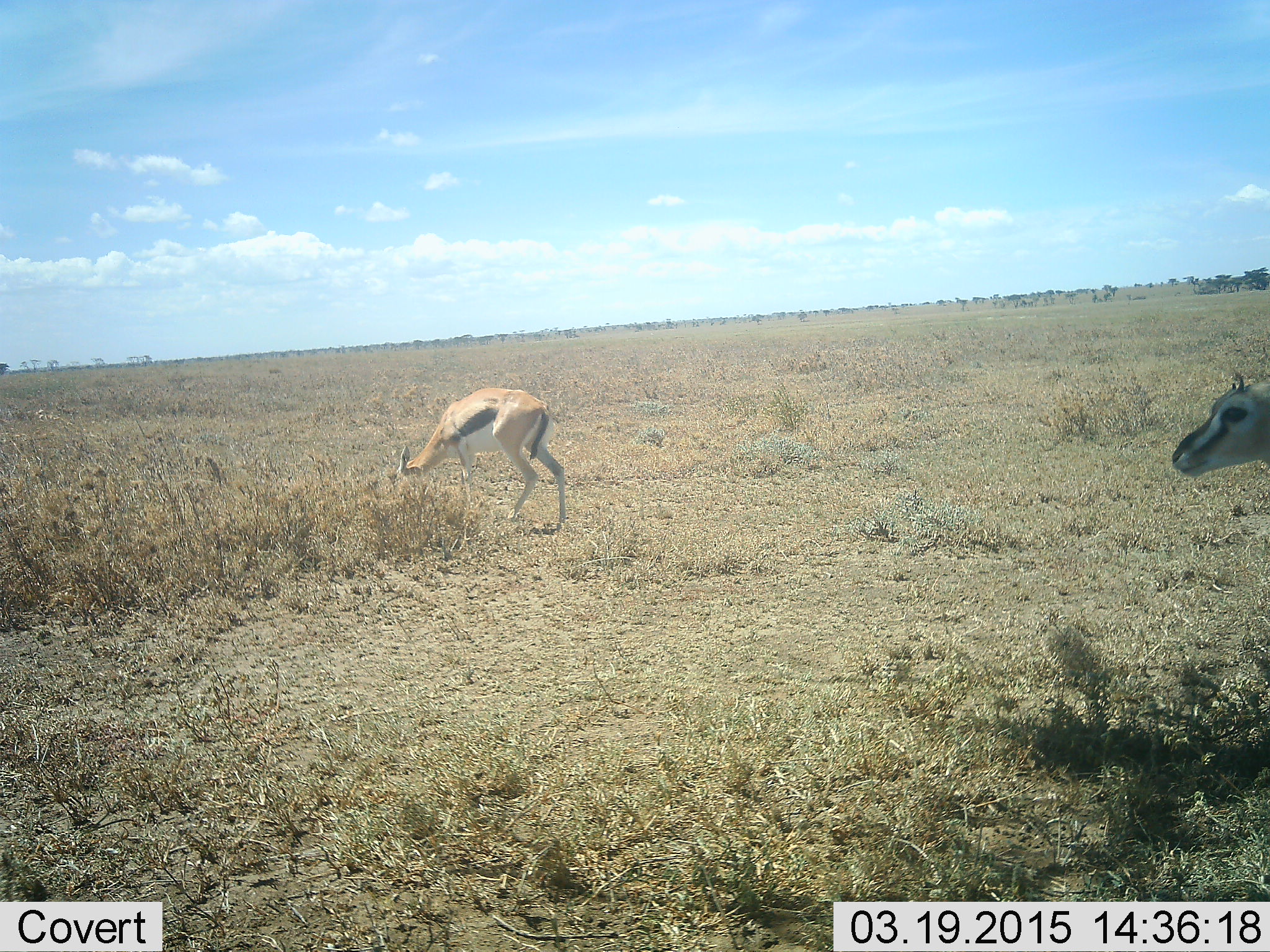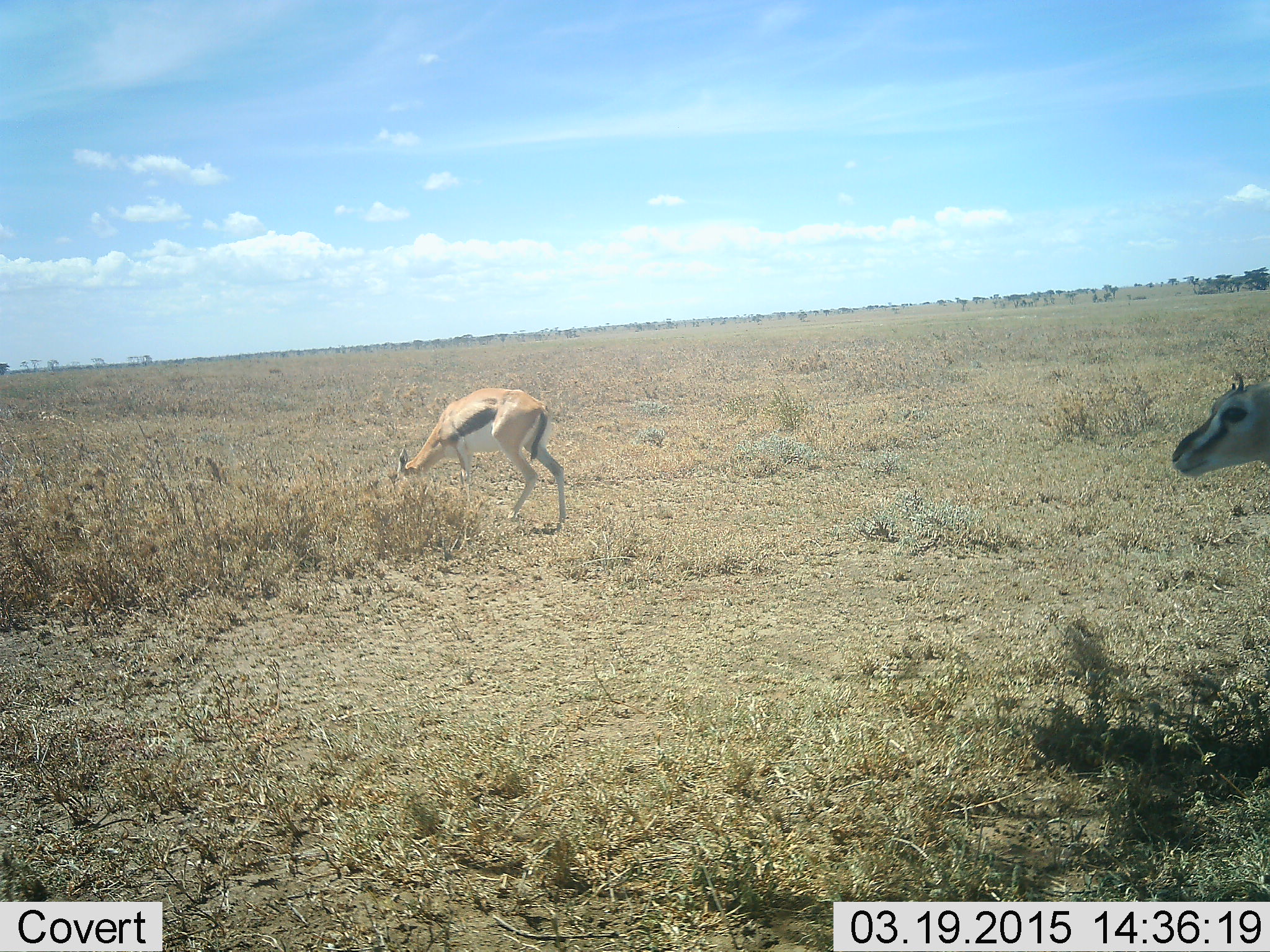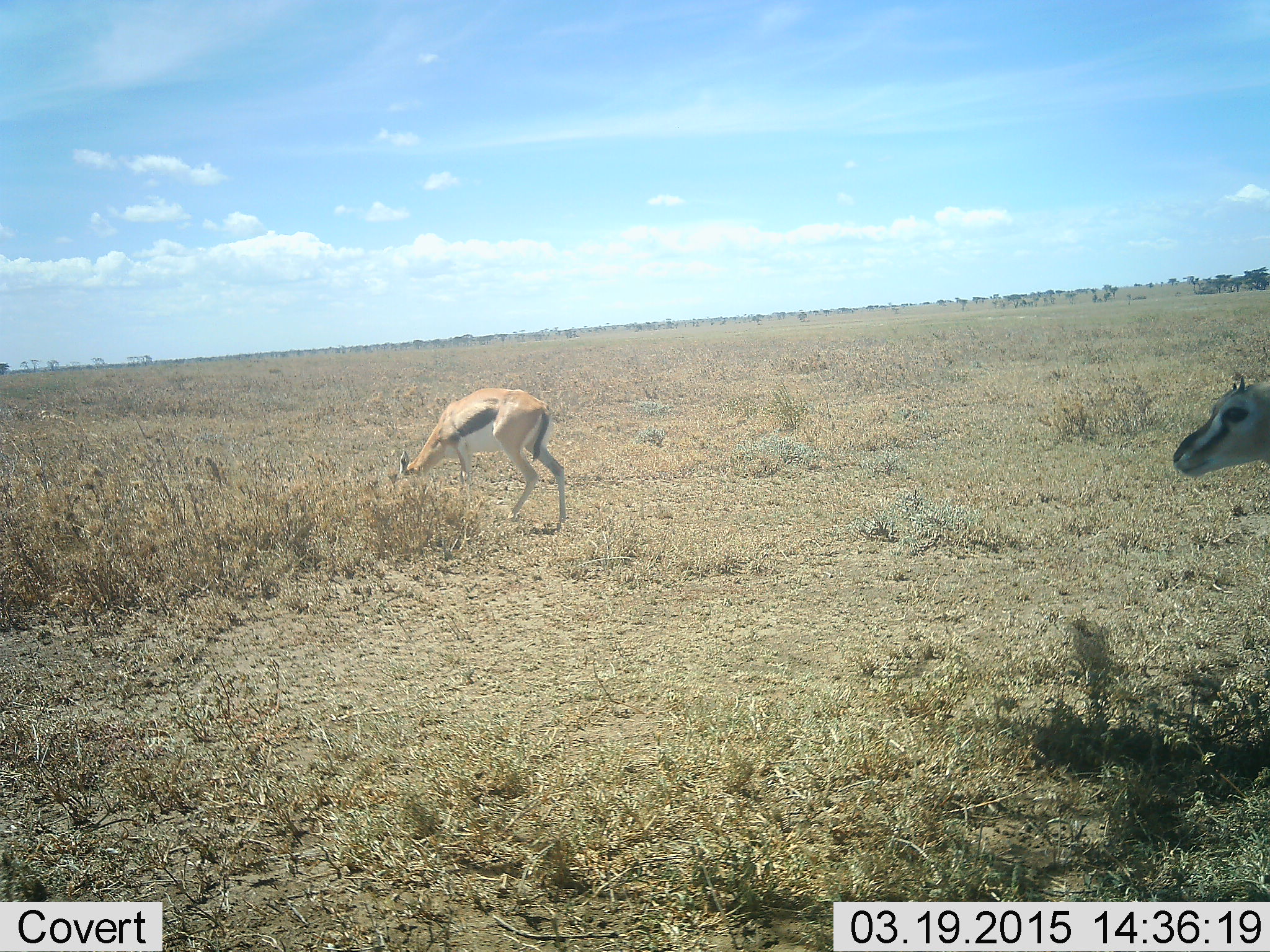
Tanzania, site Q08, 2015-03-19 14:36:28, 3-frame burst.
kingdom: Animalia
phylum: Chordata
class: Mammalia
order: Artiodactyla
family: Bovidae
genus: Eudorcas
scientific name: Eudorcas thomsonii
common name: thomson's gazelle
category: gazellethomsons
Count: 2.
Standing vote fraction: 90%.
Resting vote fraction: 0%.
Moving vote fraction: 0%.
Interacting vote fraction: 0%.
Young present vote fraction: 0%.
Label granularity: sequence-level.